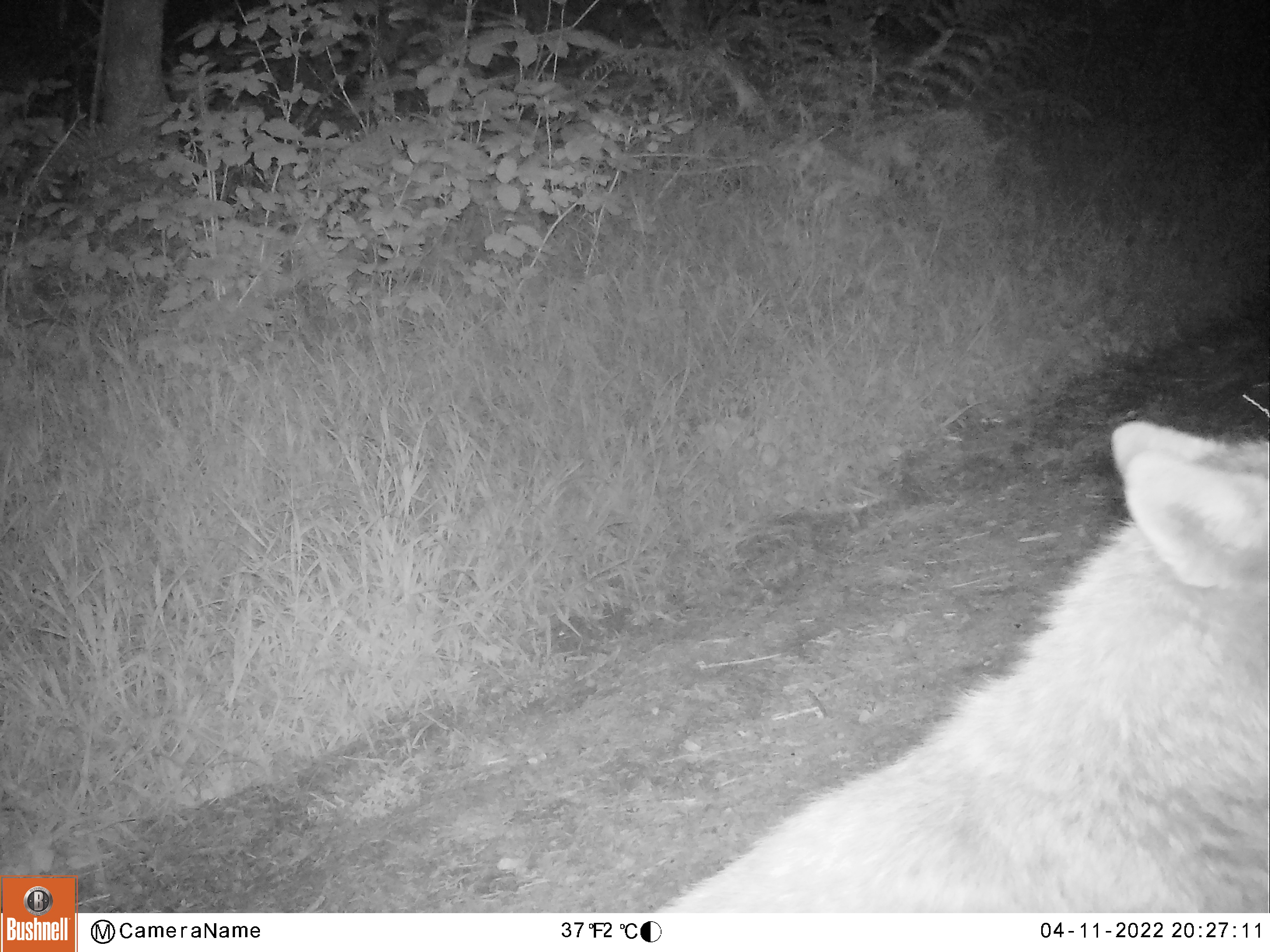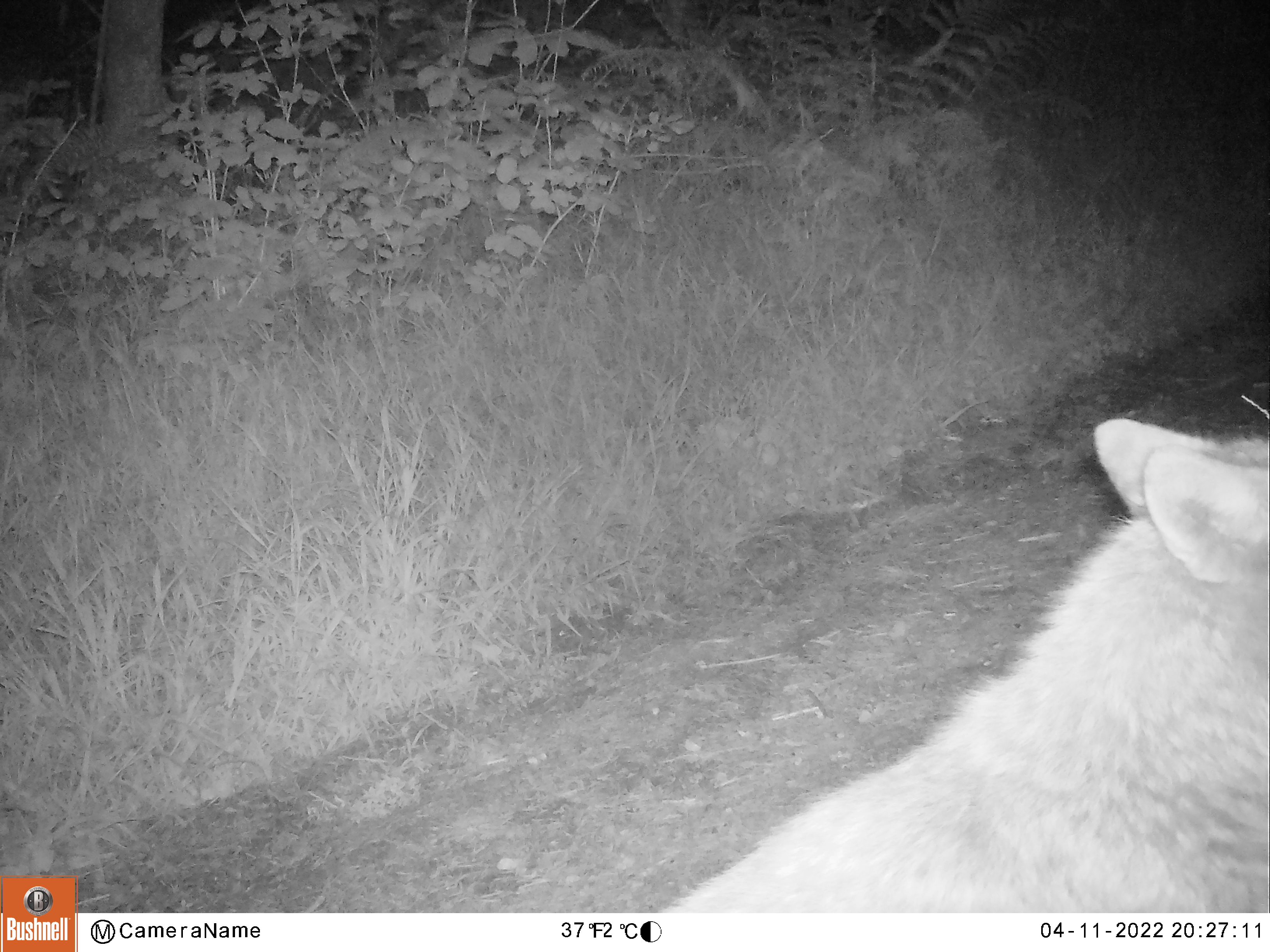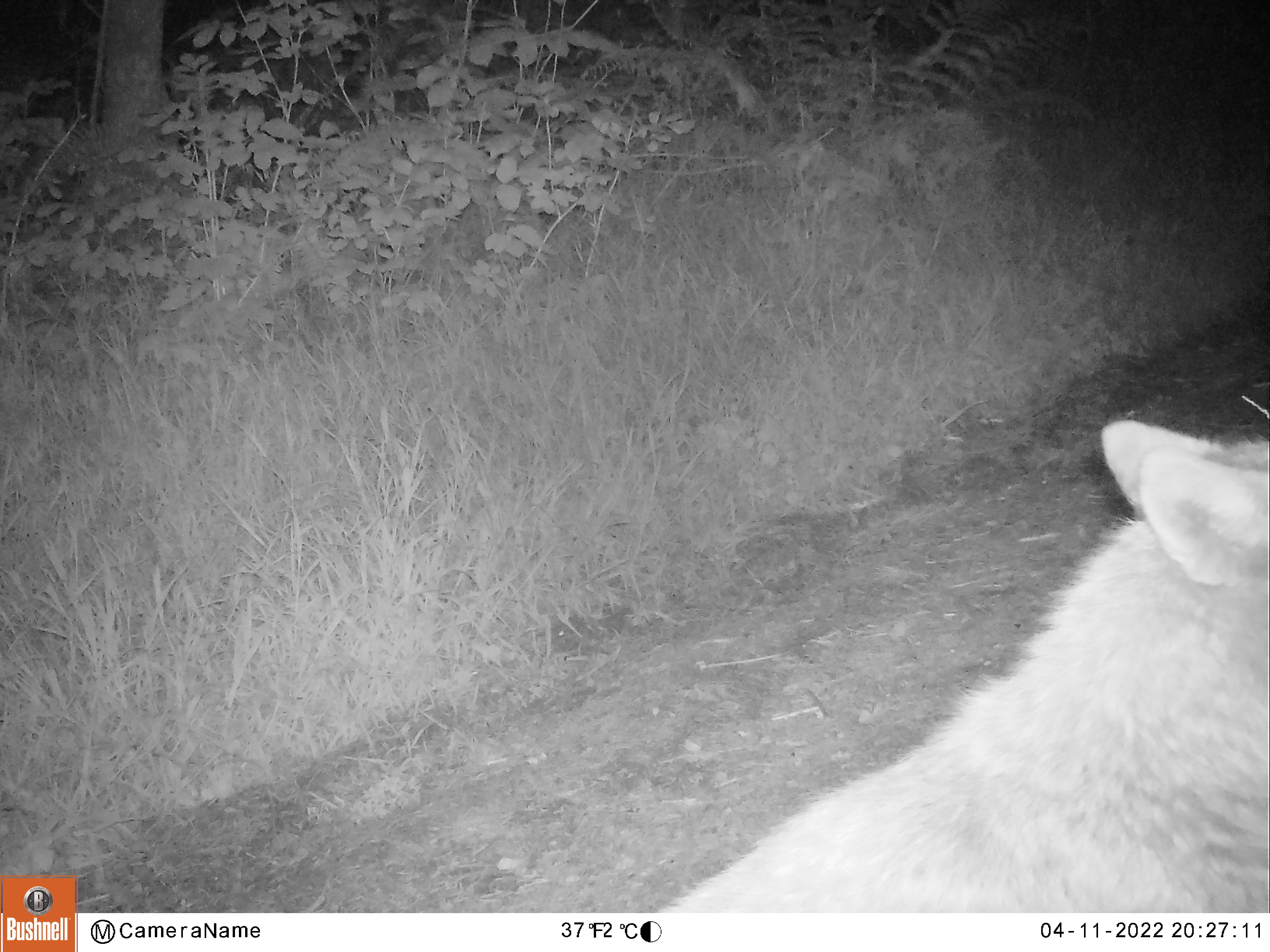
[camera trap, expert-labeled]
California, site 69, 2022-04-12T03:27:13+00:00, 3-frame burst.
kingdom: Animalia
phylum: Chordata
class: Mammalia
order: Carnivora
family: Canidae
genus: Canis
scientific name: Canis latrans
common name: coyote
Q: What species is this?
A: Coyote (Canis latrans).